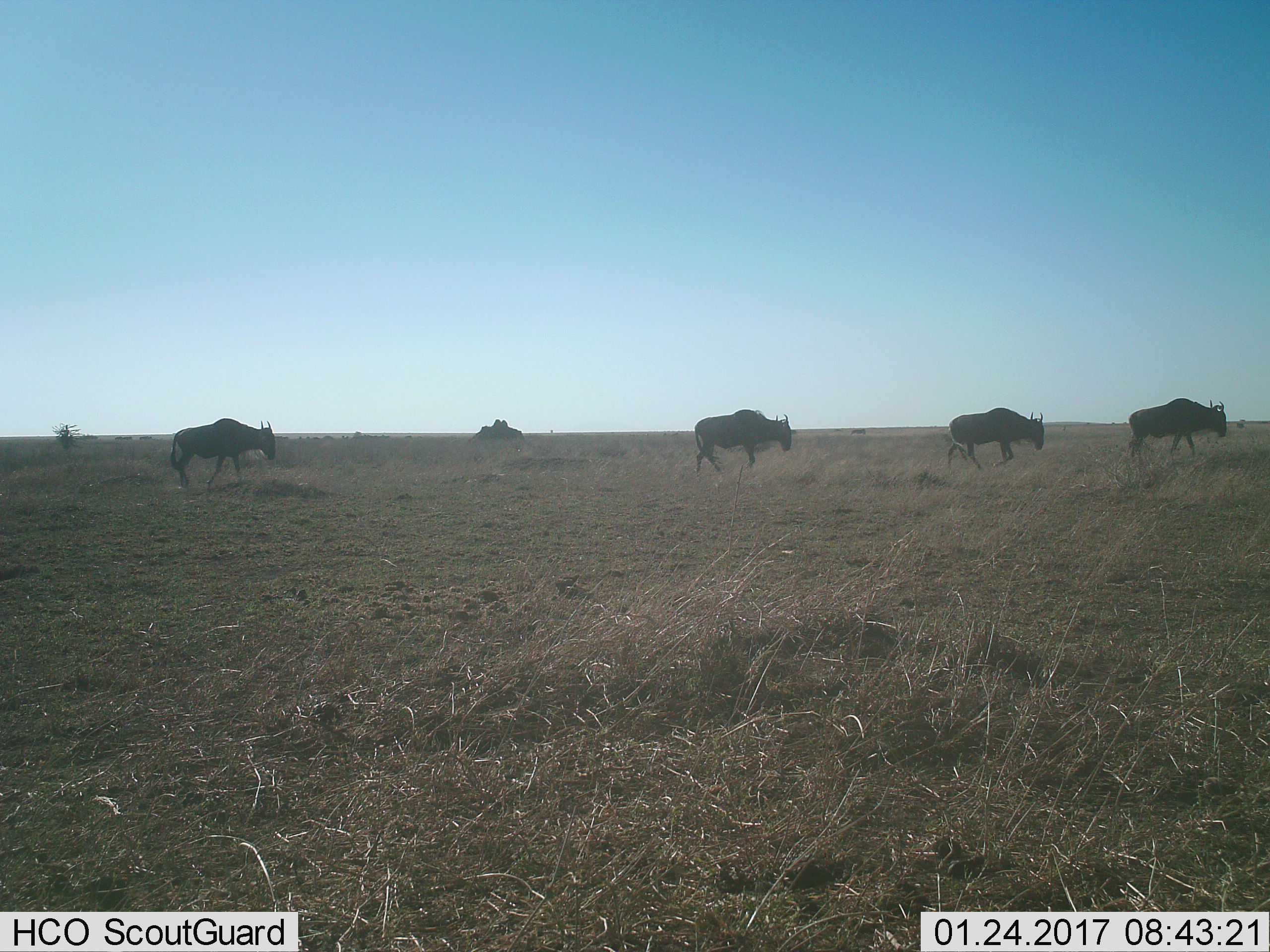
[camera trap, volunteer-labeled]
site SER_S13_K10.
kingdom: Animalia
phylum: Chordata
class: Mammalia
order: Artiodactyla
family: Bovidae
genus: Connochaetes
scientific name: Connochaetes taurinus taurinus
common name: blue wildebeest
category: wildebeestblue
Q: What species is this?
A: Wildebeestblue (blue wildebeest) (Connochaetes taurinus taurinus).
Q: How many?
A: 4.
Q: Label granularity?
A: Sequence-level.